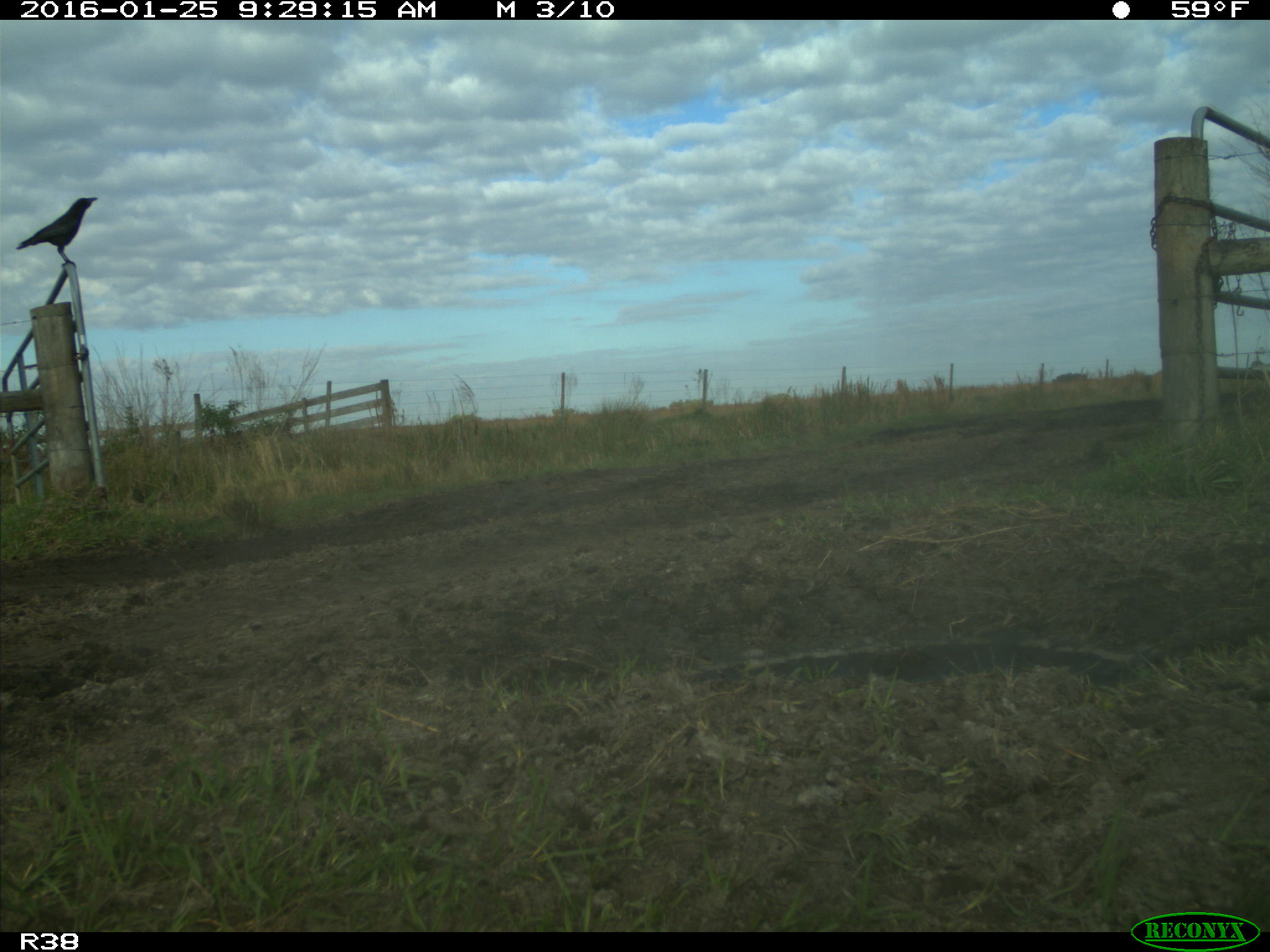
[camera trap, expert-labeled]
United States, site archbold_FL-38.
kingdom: Animalia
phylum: Chordata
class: Aves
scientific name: Aves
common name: birds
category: unidentified bird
Unidentified bird (birds) (Aves).